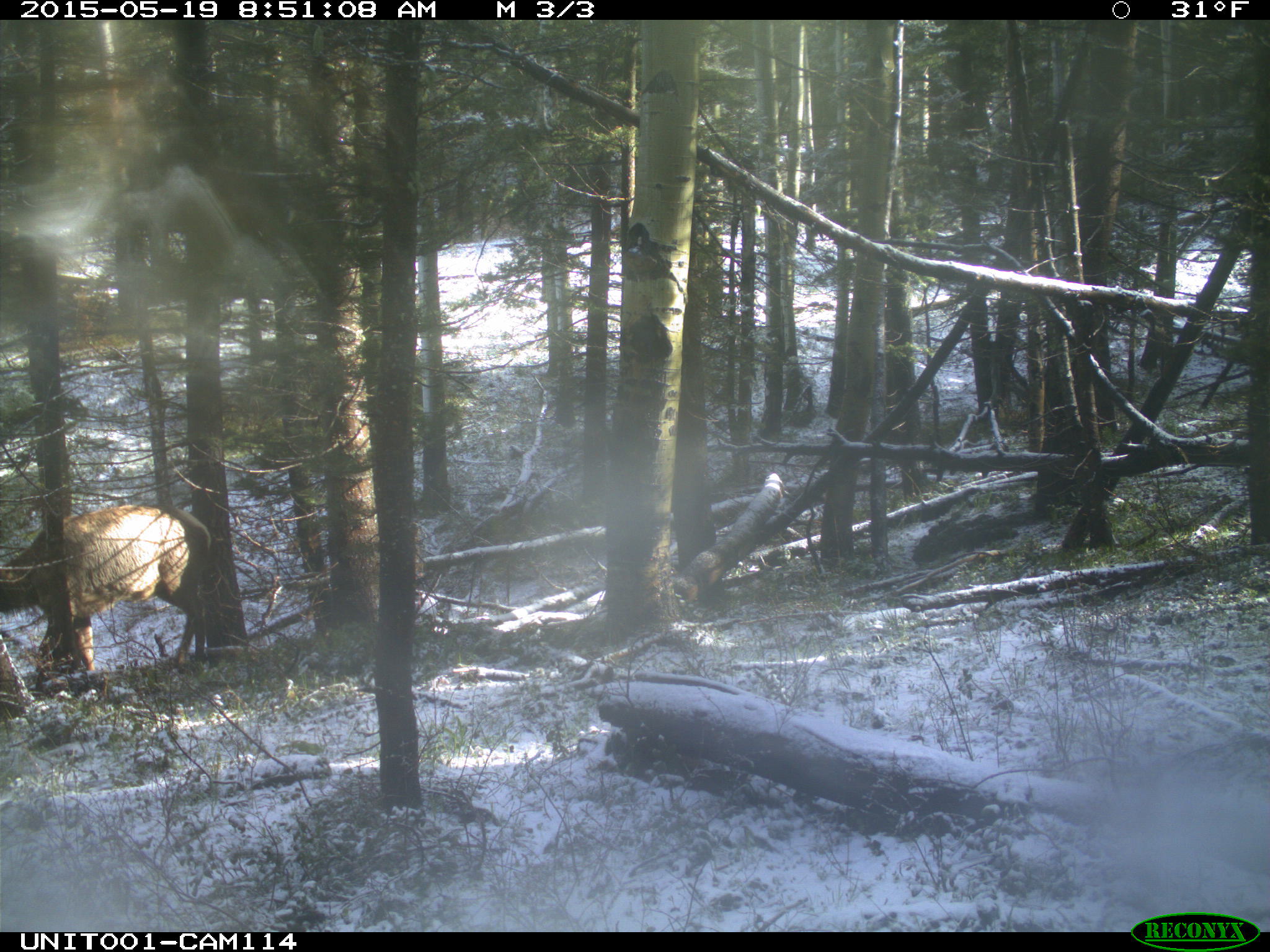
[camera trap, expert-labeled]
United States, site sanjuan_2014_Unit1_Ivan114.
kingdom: Animalia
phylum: Chordata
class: Mammalia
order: Artiodactyla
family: Cervidae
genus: Cervus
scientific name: Cervus elaphus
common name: red deer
Cervus elaphus (red deer).